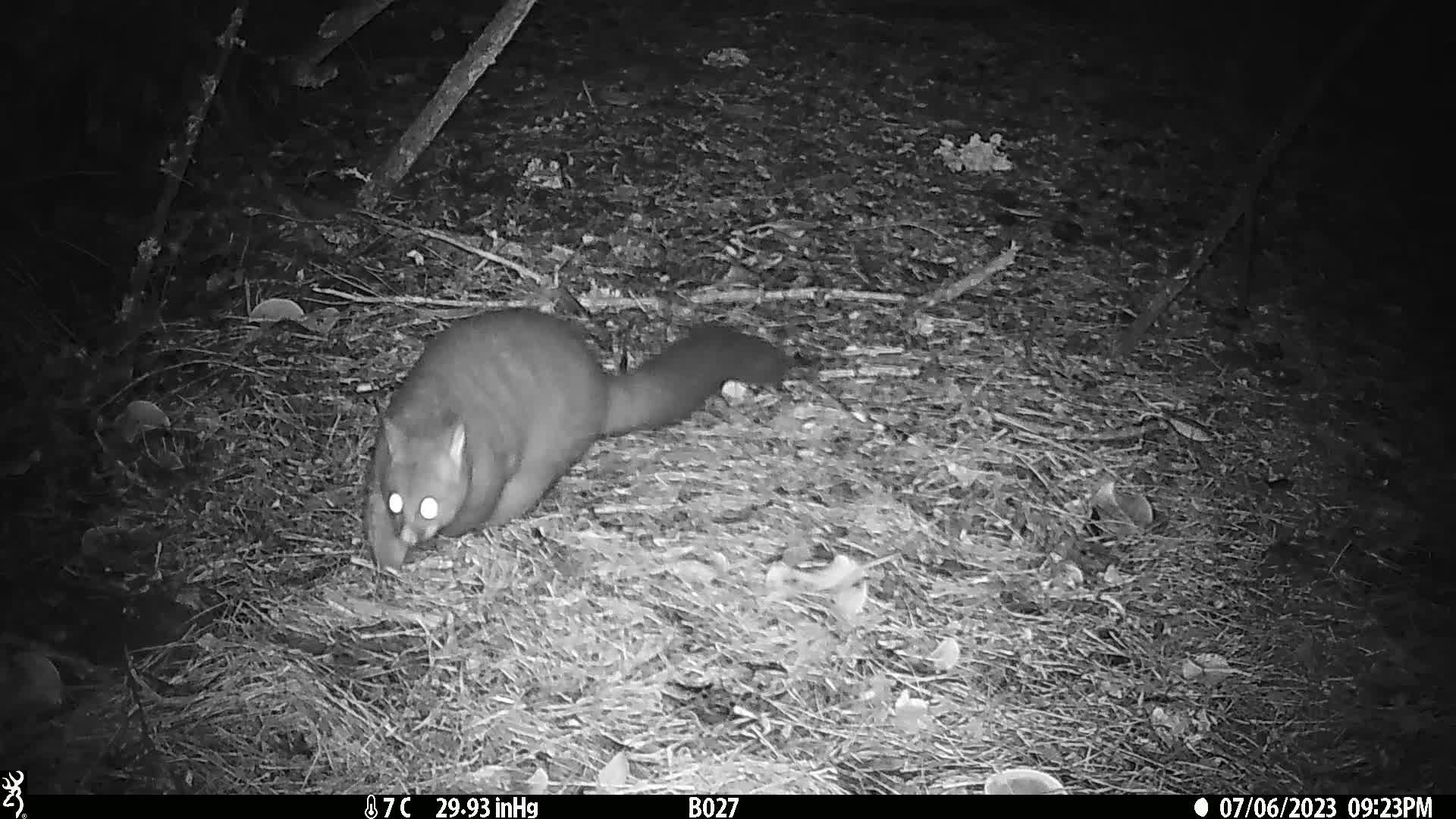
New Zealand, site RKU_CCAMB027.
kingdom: Animalia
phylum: Chordata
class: Mammalia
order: Diprotodontia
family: Phalangeridae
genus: Trichosurus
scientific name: Trichosurus vulpecula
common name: common brushtail possum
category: possum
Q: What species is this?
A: Possum (common brushtail possum) (Trichosurus vulpecula).